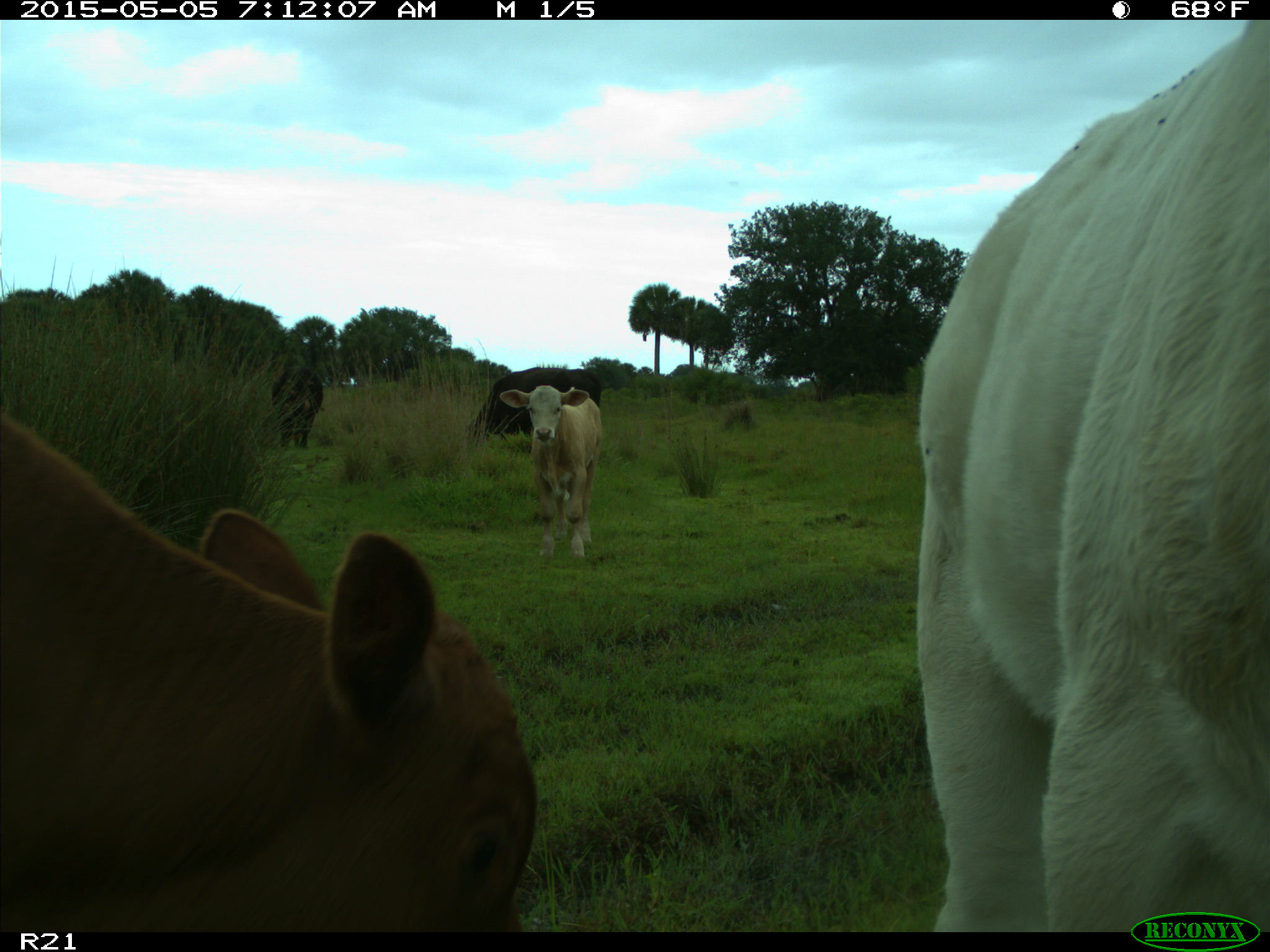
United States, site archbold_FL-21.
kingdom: Animalia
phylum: Chordata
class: Mammalia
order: Artiodactyla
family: Bovidae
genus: Bos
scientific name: Bos taurus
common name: domestic cow